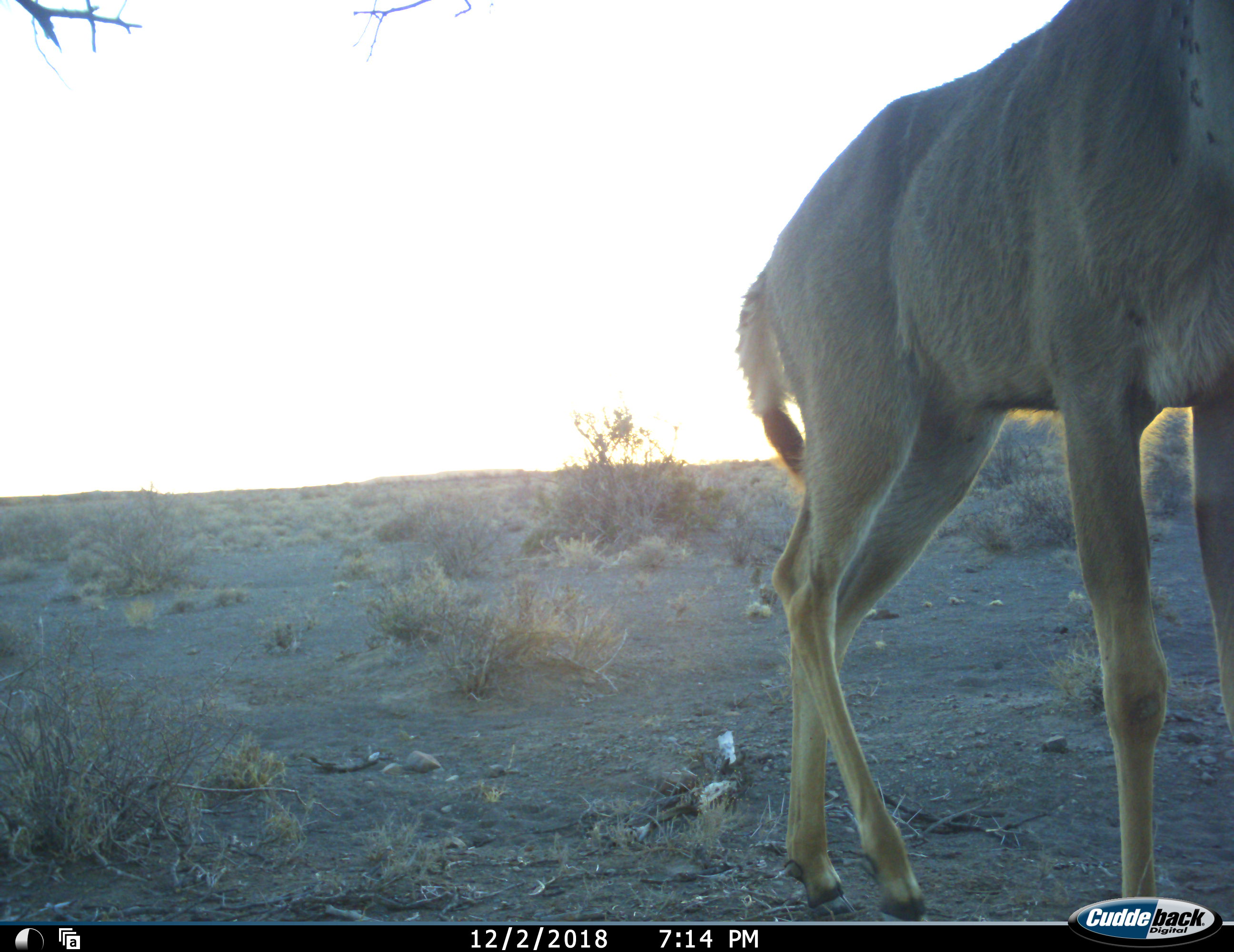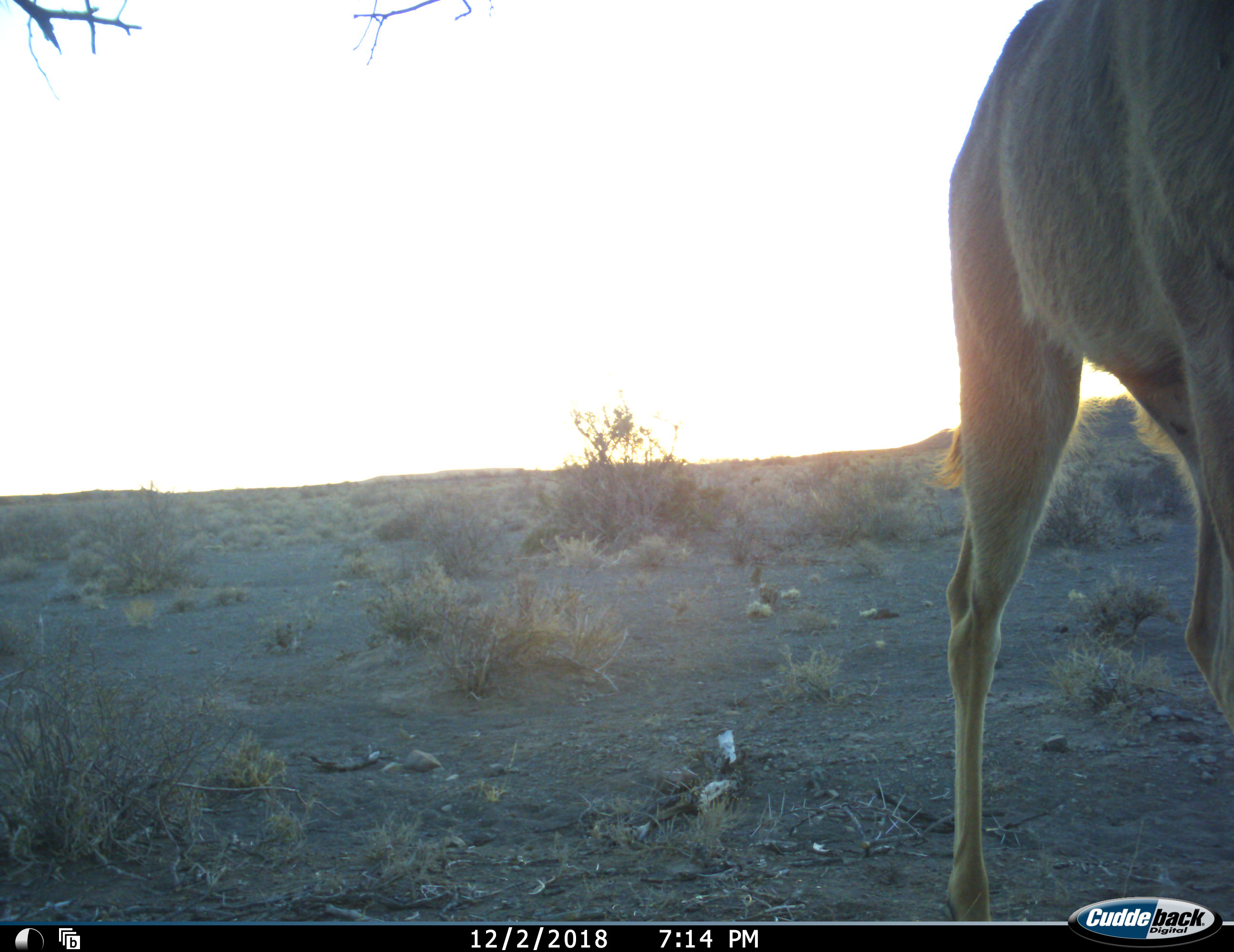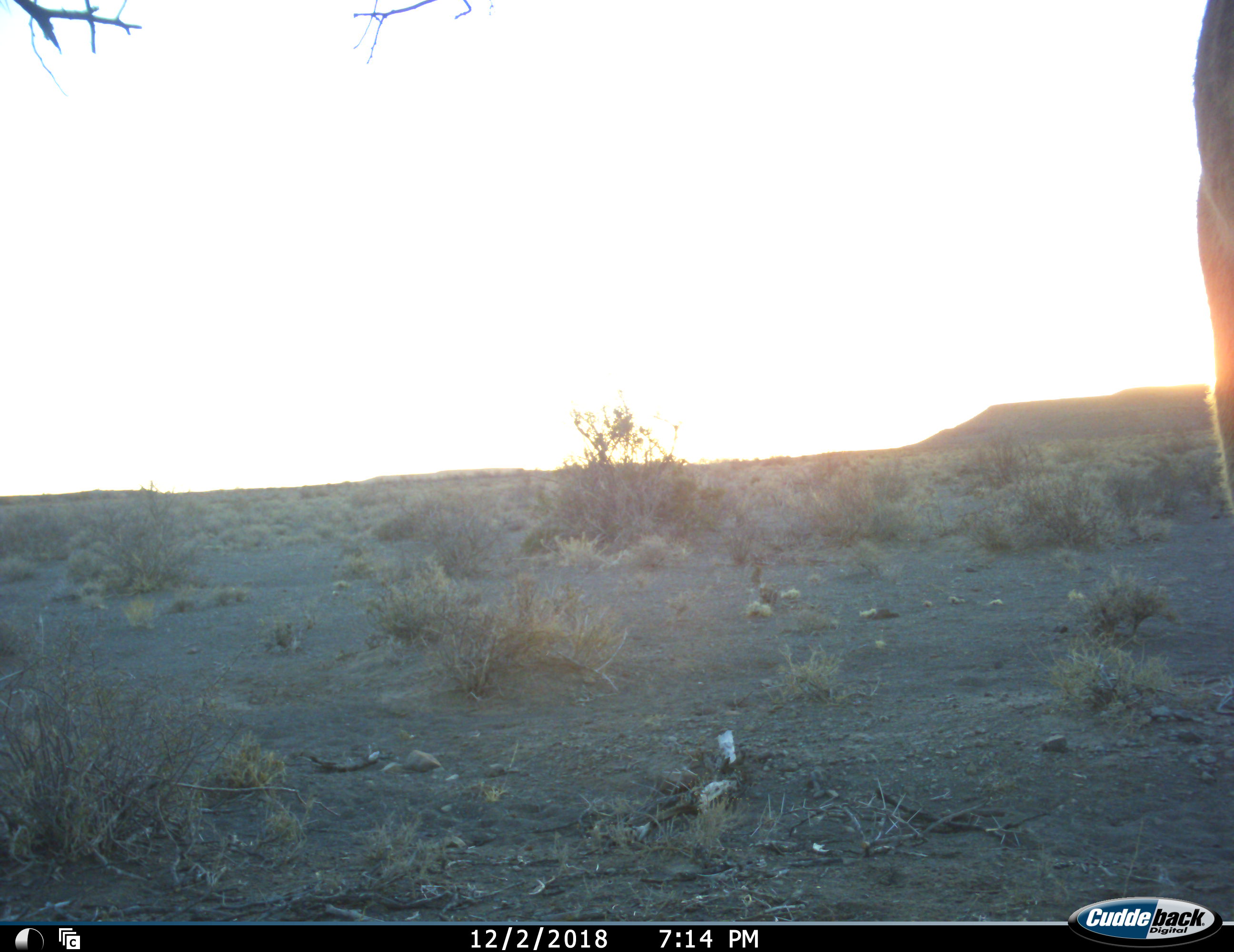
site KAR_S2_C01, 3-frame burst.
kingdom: Animalia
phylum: Chordata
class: Mammalia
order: Artiodactyla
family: Bovidae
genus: Tragelaphus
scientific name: Tragelaphus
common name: kudu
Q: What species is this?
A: Kudu (Tragelaphus).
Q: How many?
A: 1.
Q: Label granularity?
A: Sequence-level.